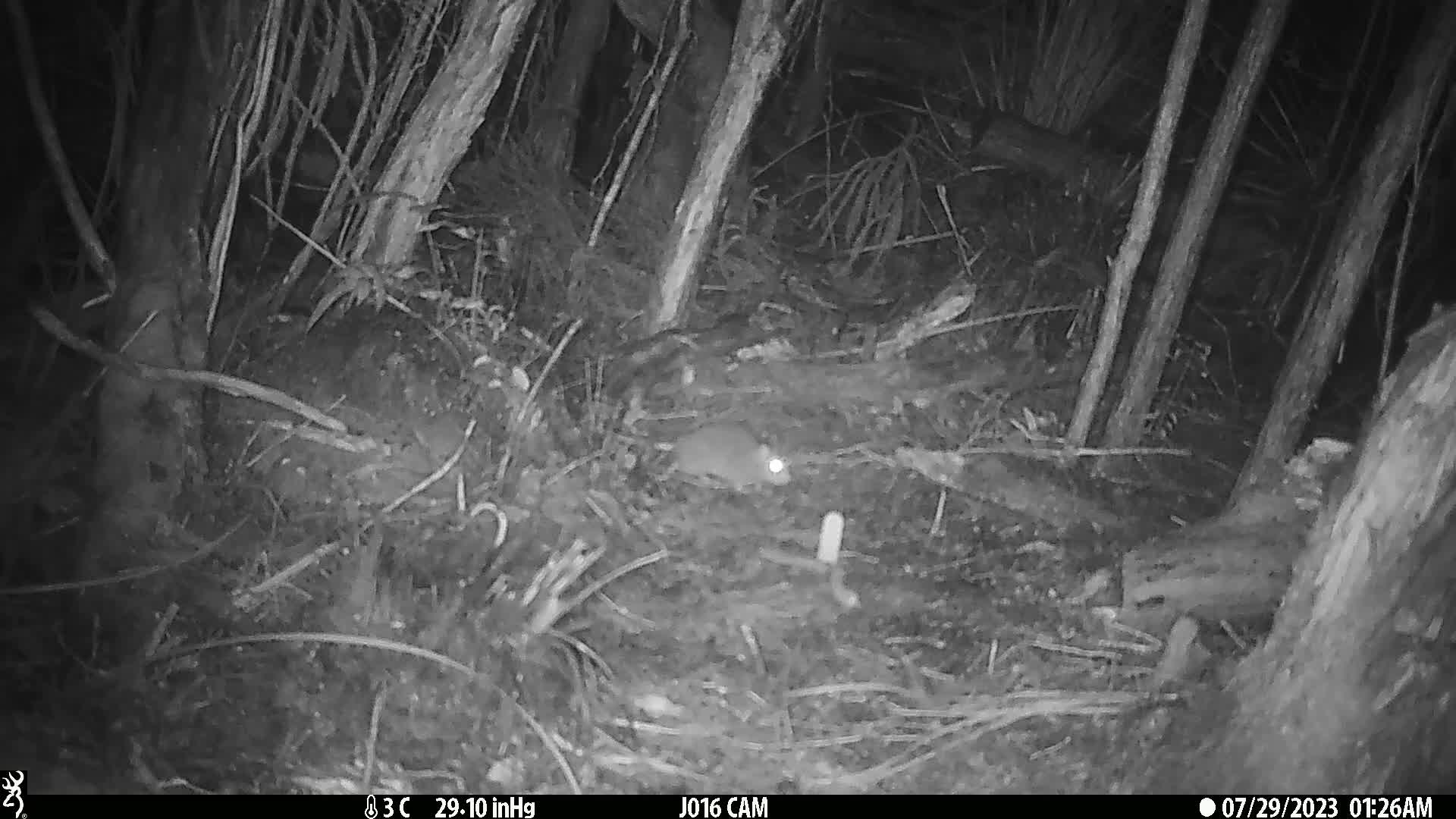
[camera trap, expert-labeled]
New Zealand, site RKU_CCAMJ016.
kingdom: Animalia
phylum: Chordata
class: Mammalia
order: Rodentia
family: Muridae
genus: Rattus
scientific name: Rattus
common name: rat